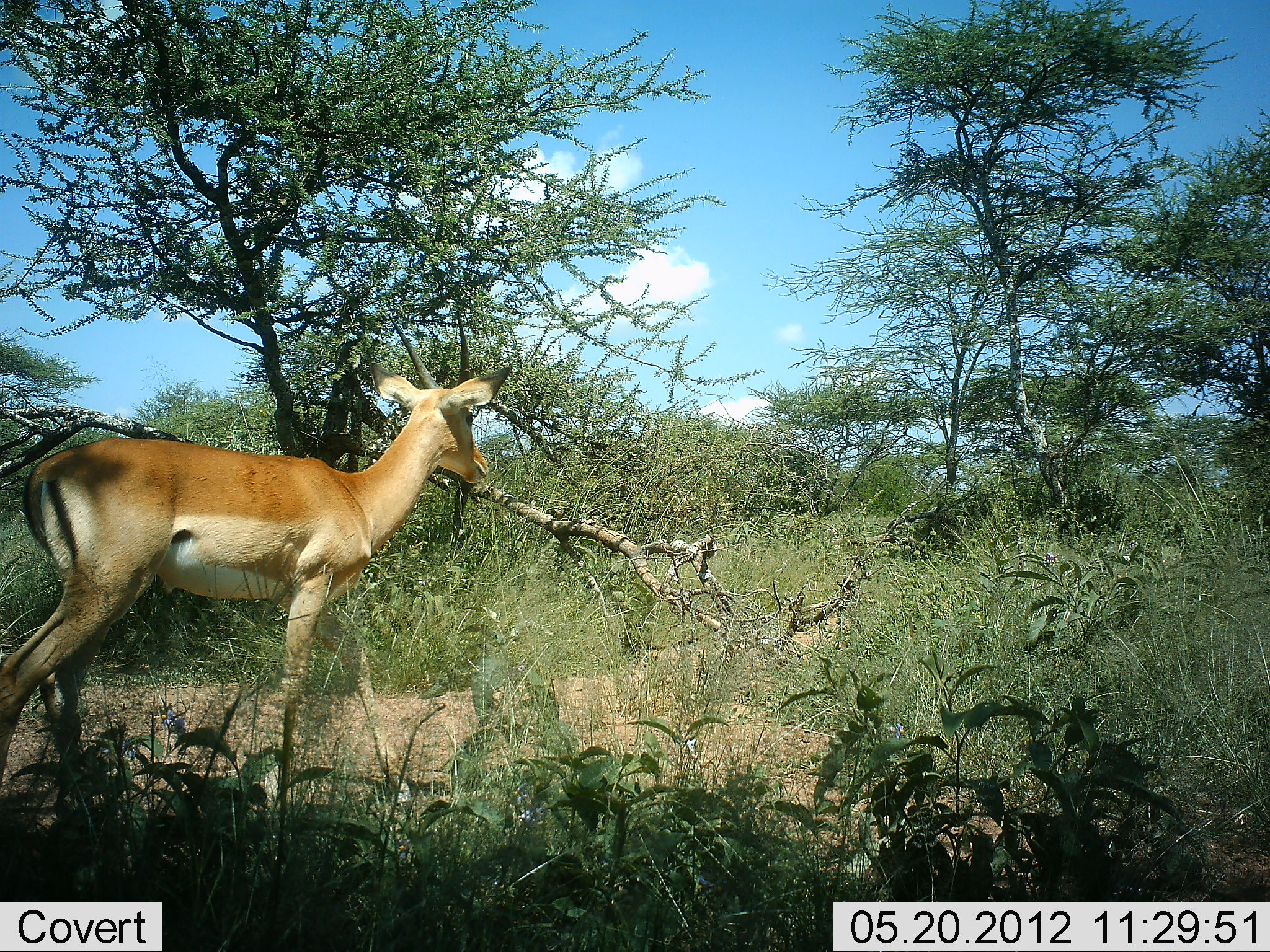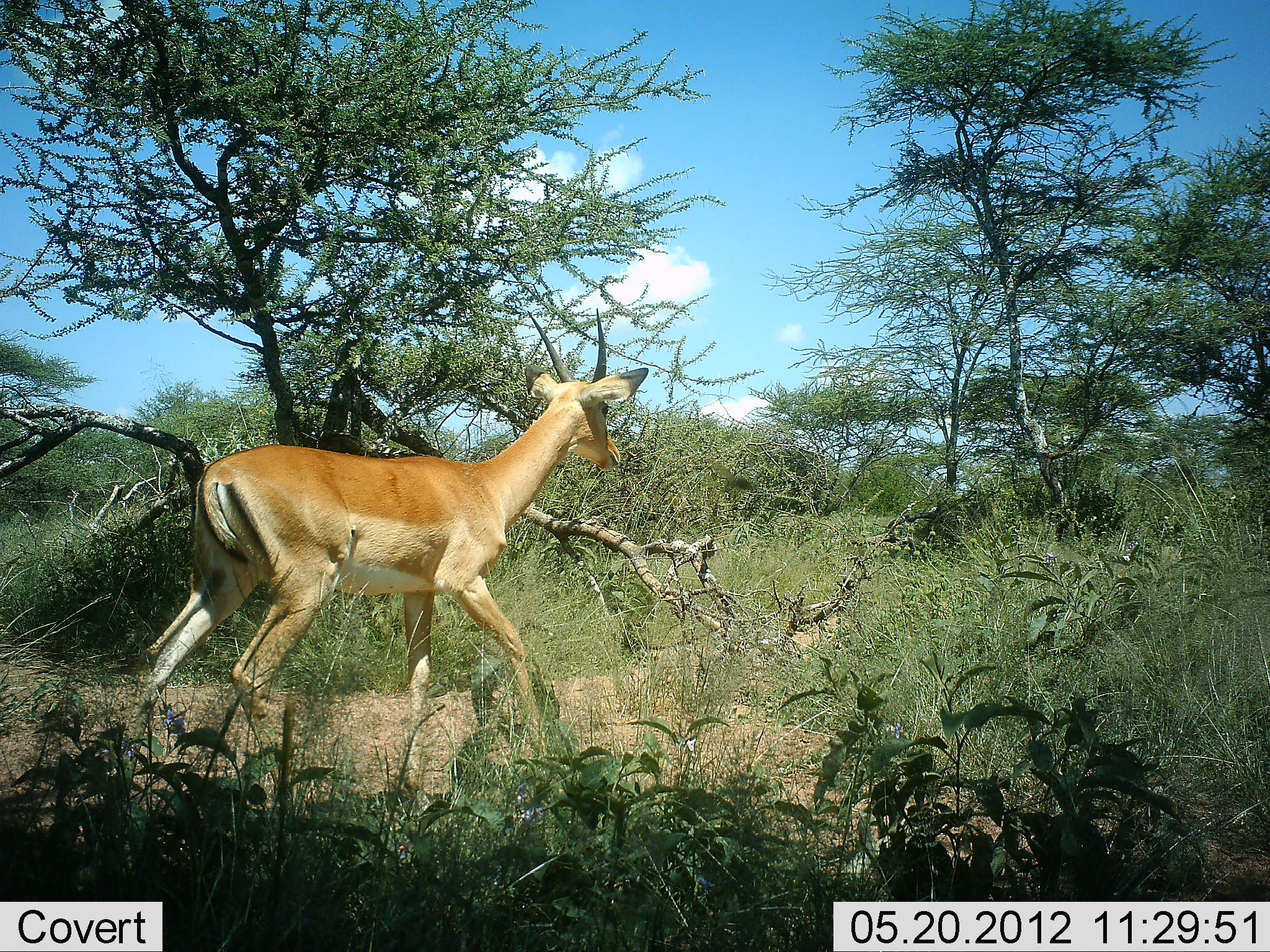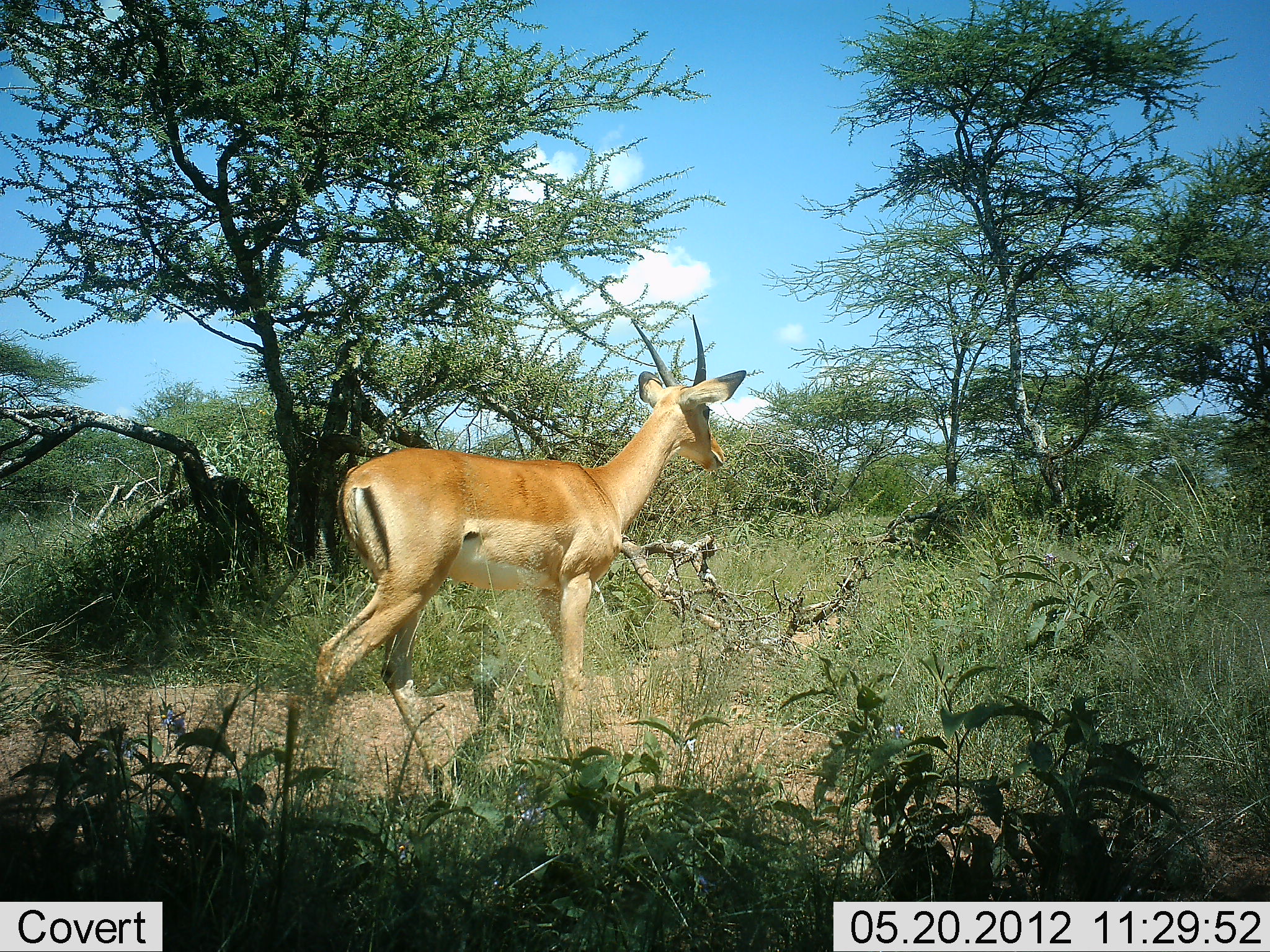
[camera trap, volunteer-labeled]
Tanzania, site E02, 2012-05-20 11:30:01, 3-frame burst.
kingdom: Animalia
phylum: Chordata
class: Mammalia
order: Artiodactyla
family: Bovidae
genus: Aepyceros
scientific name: Aepyceros melampus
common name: impala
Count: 1.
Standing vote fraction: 0%.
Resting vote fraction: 0%.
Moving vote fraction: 100%.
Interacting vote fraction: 0%.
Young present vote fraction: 0%.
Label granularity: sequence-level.